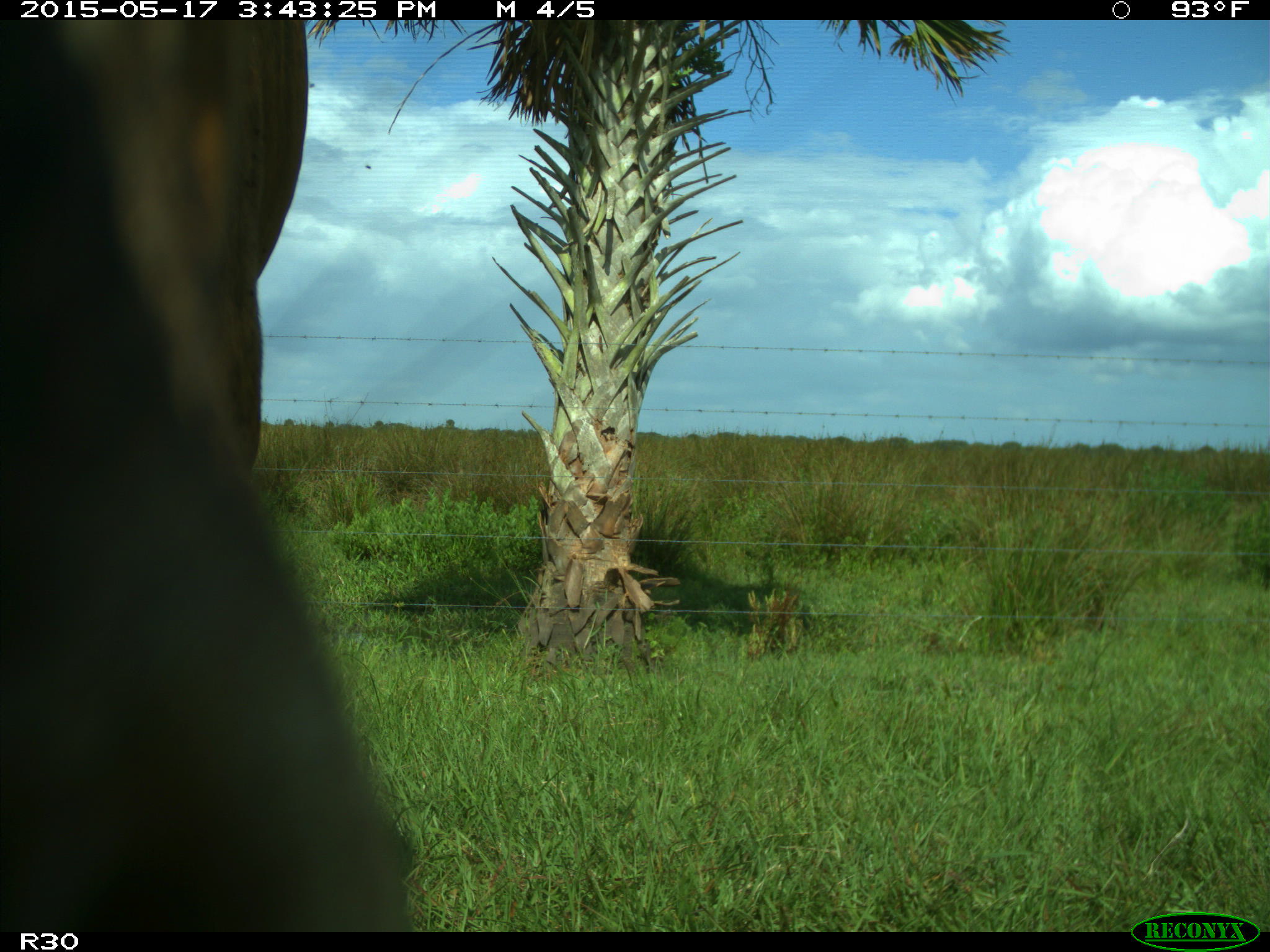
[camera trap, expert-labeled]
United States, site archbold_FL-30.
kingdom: Animalia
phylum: Chordata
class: Mammalia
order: Artiodactyla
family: Bovidae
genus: Bos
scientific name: Bos taurus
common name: domestic cow